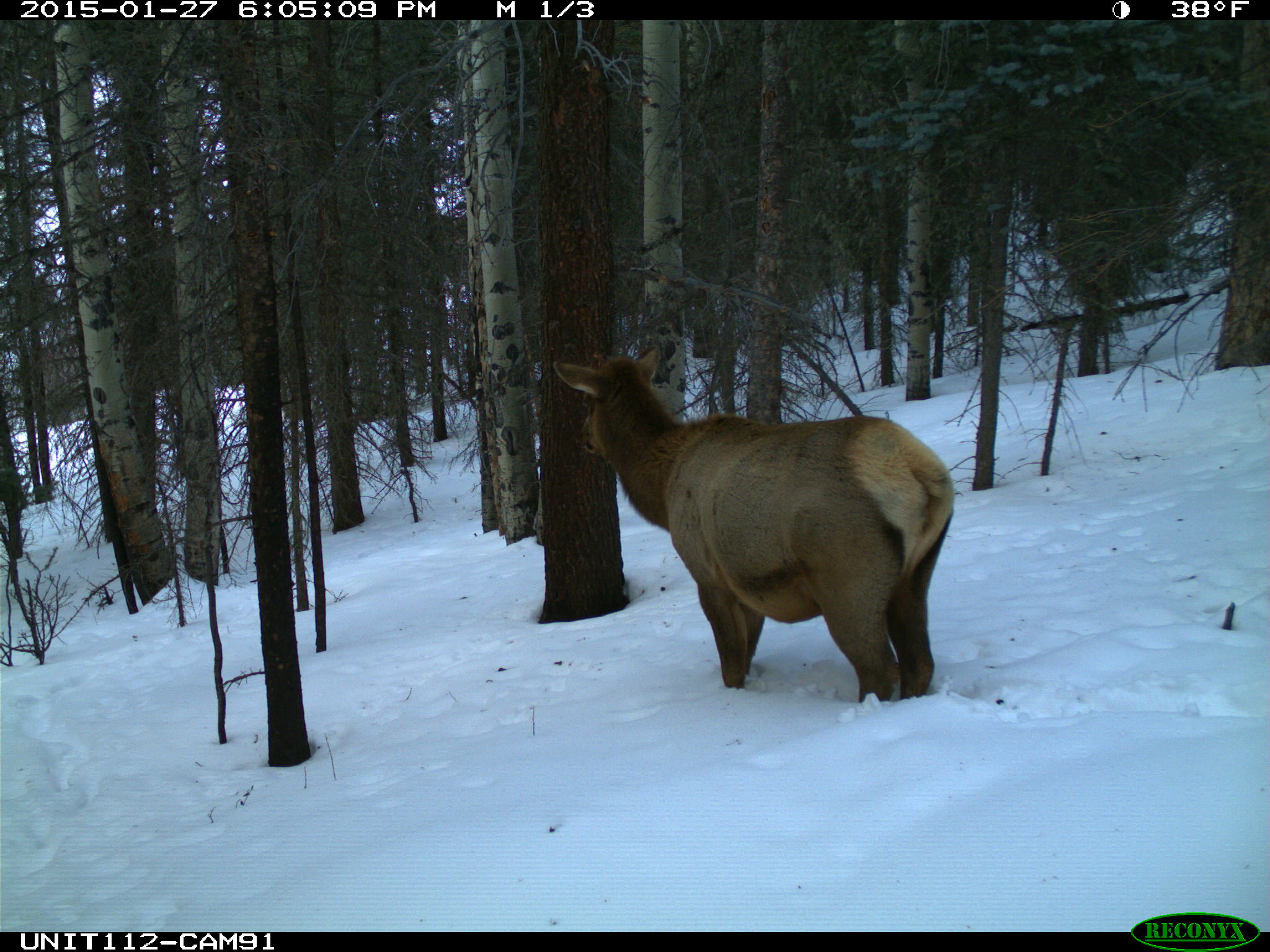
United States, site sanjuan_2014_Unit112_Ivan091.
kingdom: Animalia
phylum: Chordata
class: Mammalia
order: Artiodactyla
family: Cervidae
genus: Cervus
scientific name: Cervus elaphus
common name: red deer